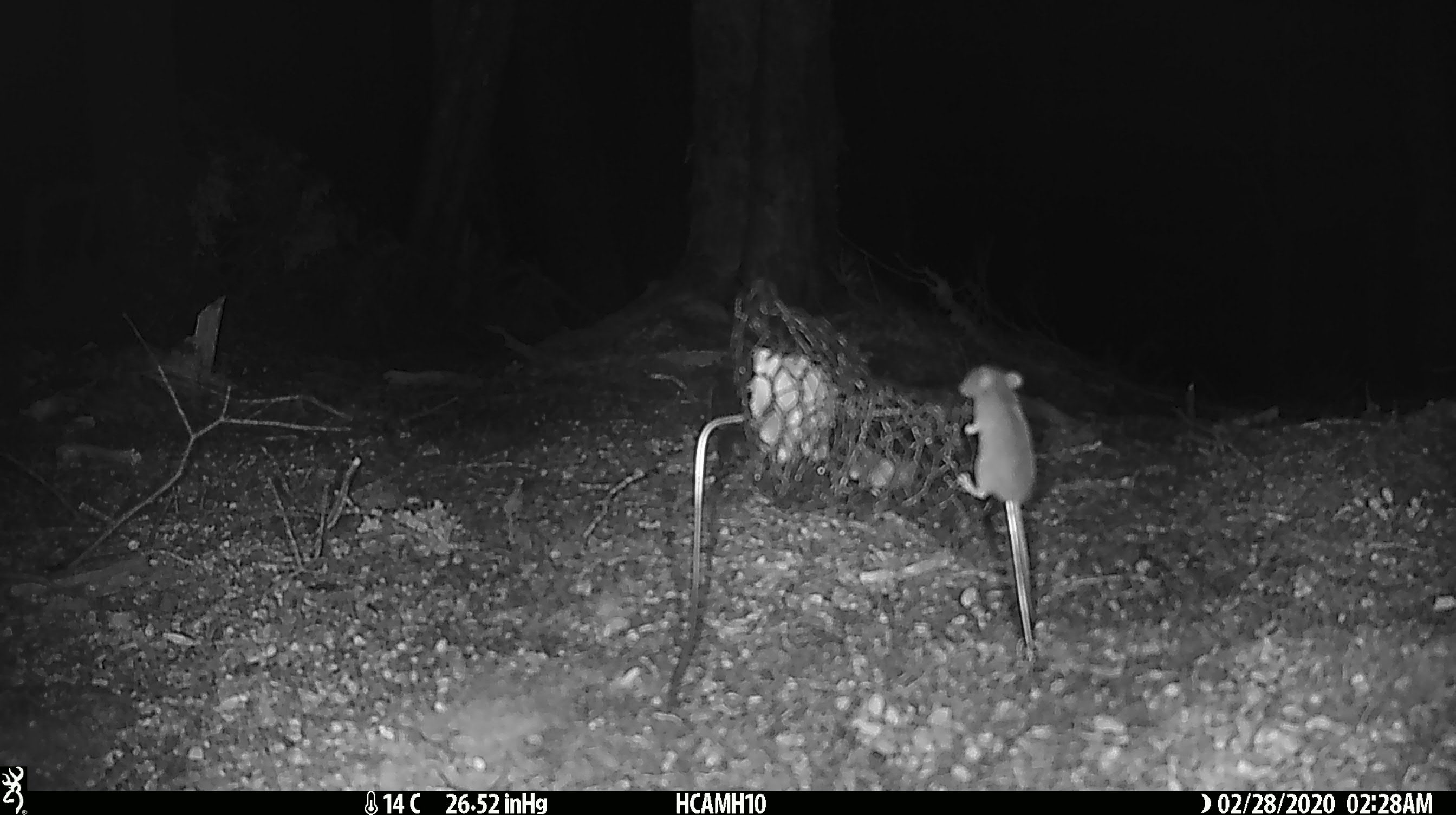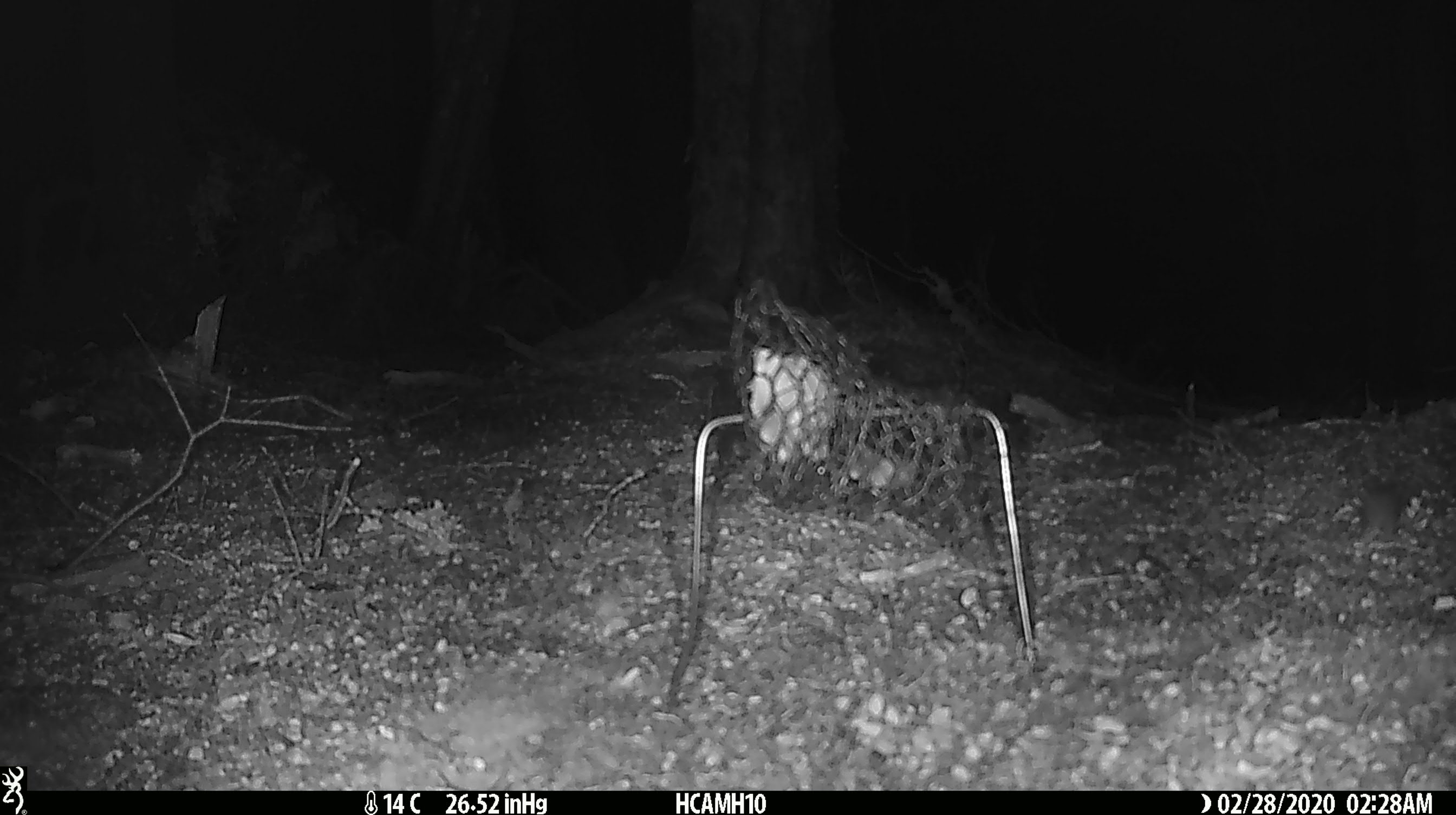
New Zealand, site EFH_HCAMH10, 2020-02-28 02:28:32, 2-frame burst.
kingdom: Animalia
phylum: Chordata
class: Mammalia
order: Rodentia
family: Muridae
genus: Mus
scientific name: Mus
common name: mouse